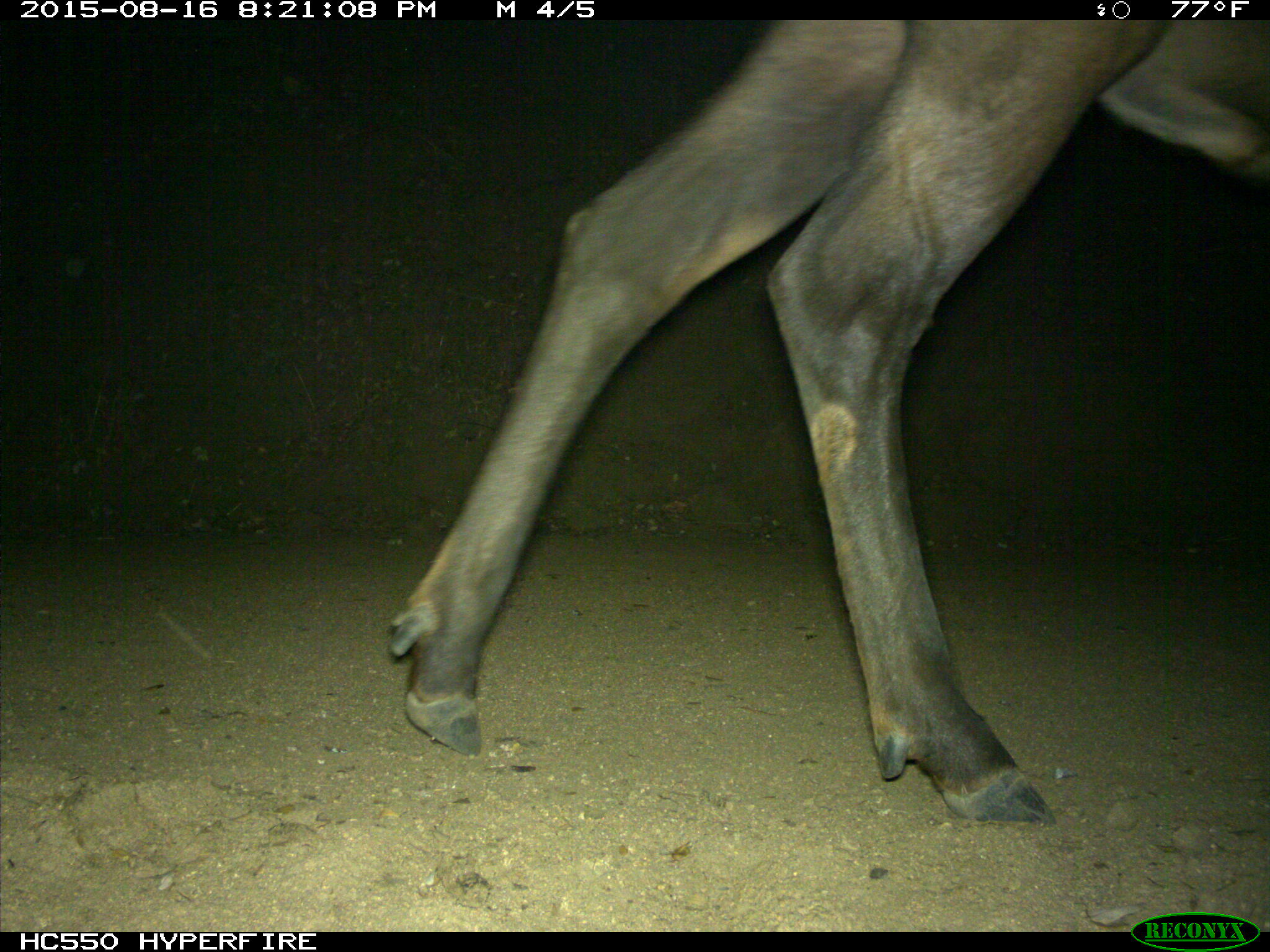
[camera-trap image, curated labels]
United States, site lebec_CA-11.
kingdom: Animalia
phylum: Chordata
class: Mammalia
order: Artiodactyla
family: Cervidae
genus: Cervus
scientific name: Cervus canadensis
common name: elk